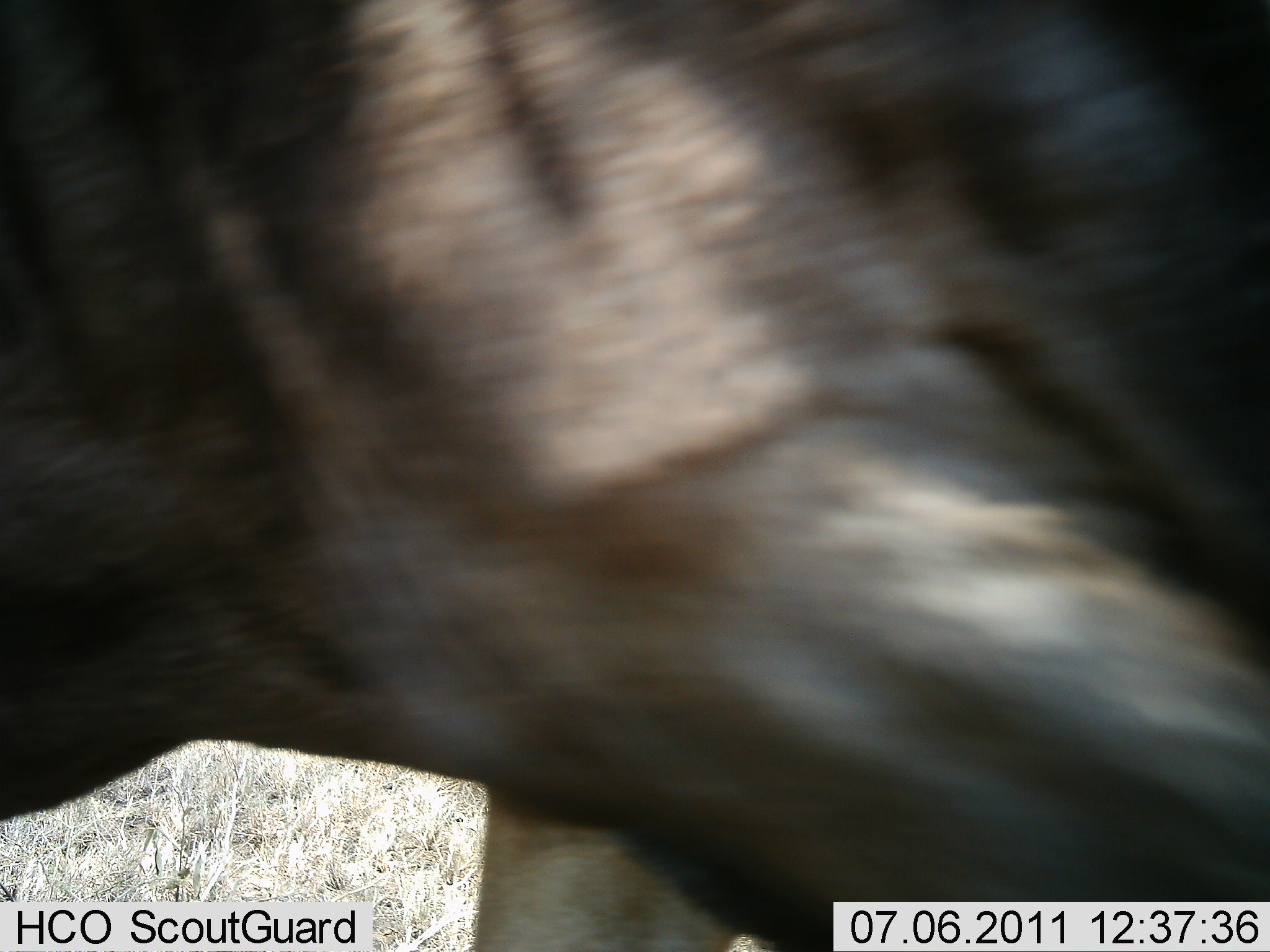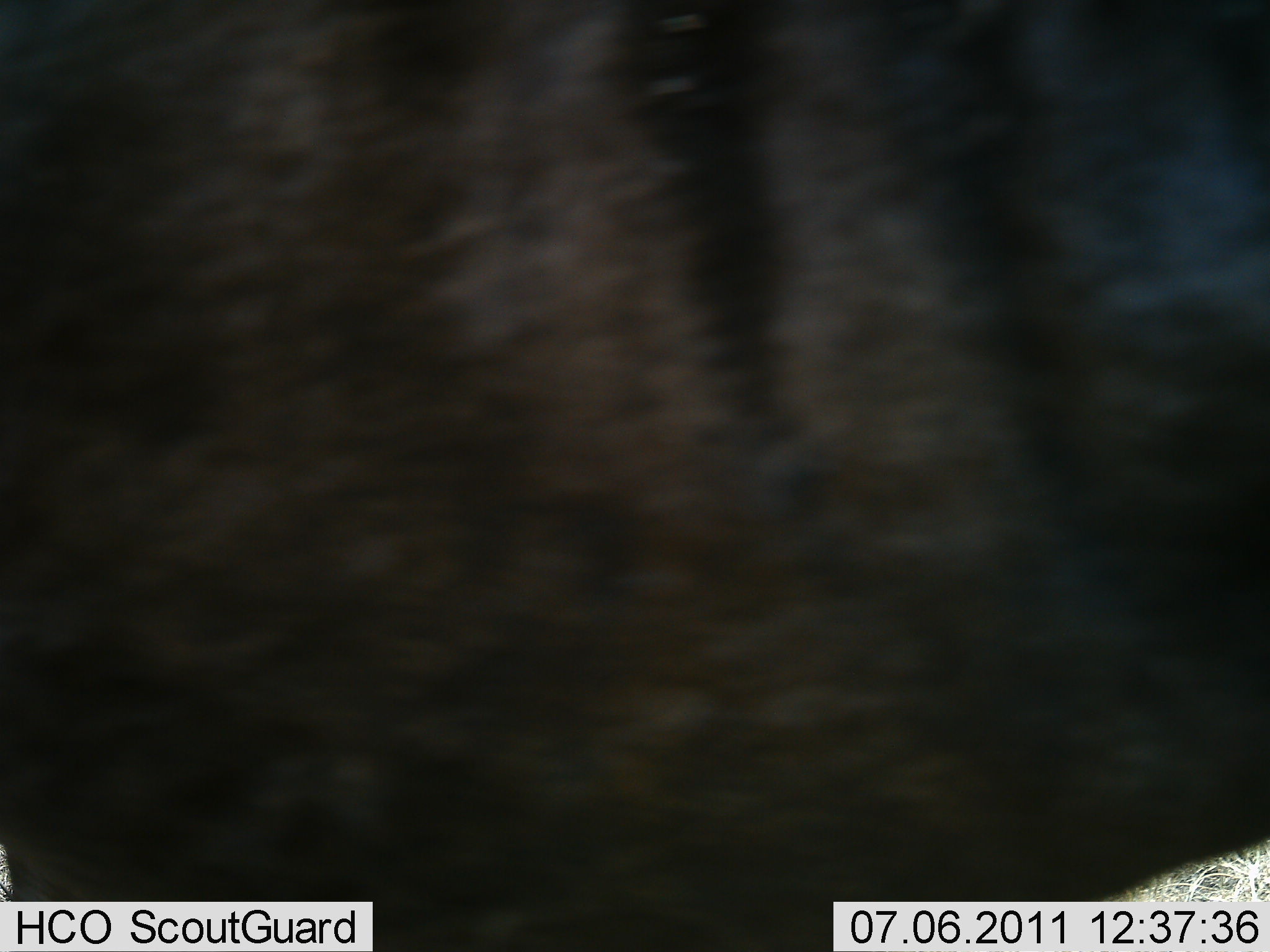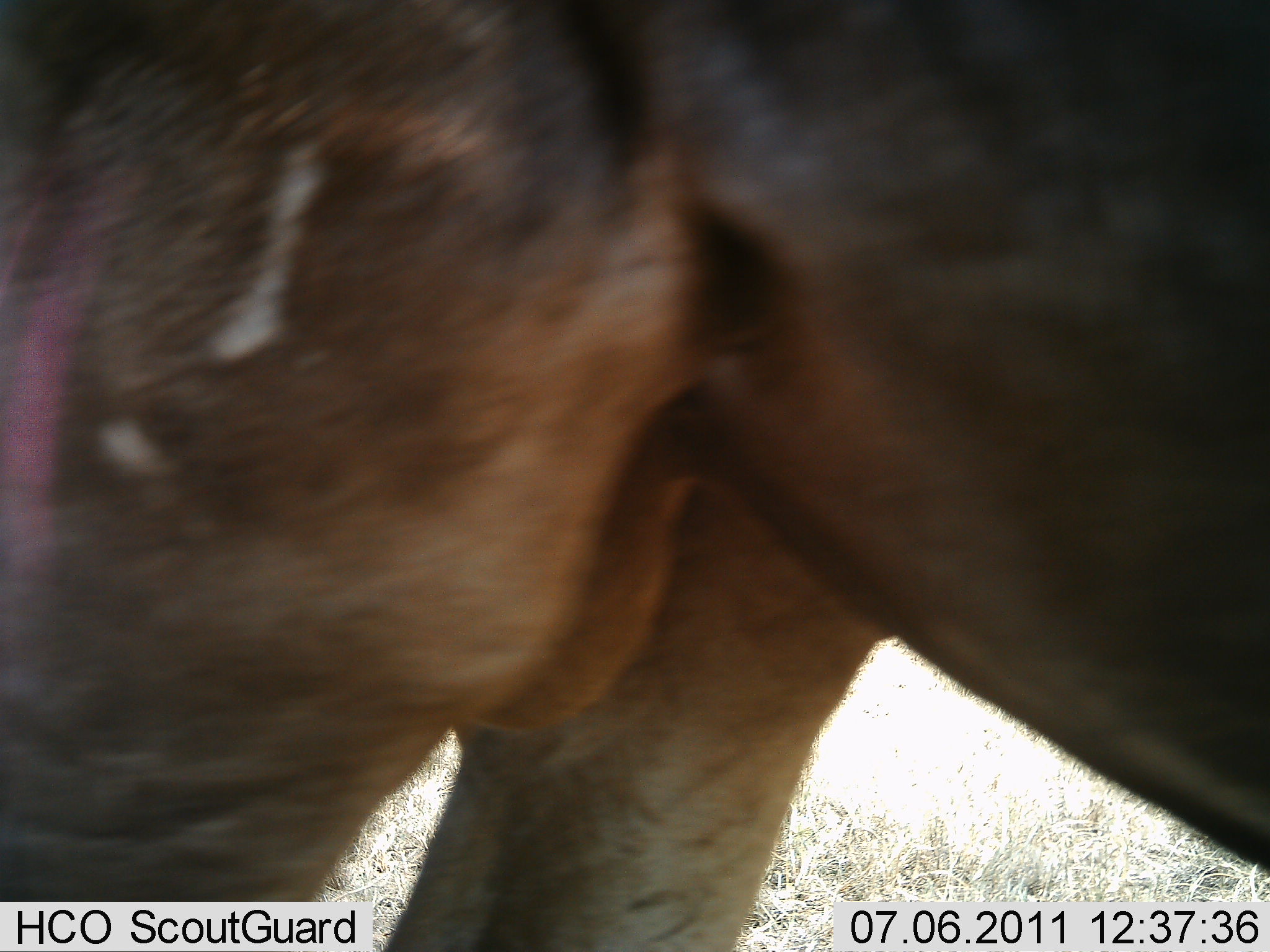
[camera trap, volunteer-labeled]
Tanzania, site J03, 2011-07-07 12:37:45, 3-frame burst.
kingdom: Animalia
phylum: Chordata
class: Mammalia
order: Artiodactyla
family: Bovidae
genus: Connochaetes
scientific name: Connochaetes taurinus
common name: blue wildebeest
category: wildebeest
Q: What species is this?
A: Wildebeest (blue wildebeest) (Connochaetes taurinus).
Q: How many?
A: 1.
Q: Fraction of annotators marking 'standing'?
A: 22%.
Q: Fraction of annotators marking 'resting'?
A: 0%.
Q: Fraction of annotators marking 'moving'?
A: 78%.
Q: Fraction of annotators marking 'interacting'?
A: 0%.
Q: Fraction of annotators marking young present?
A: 0%.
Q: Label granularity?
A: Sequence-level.